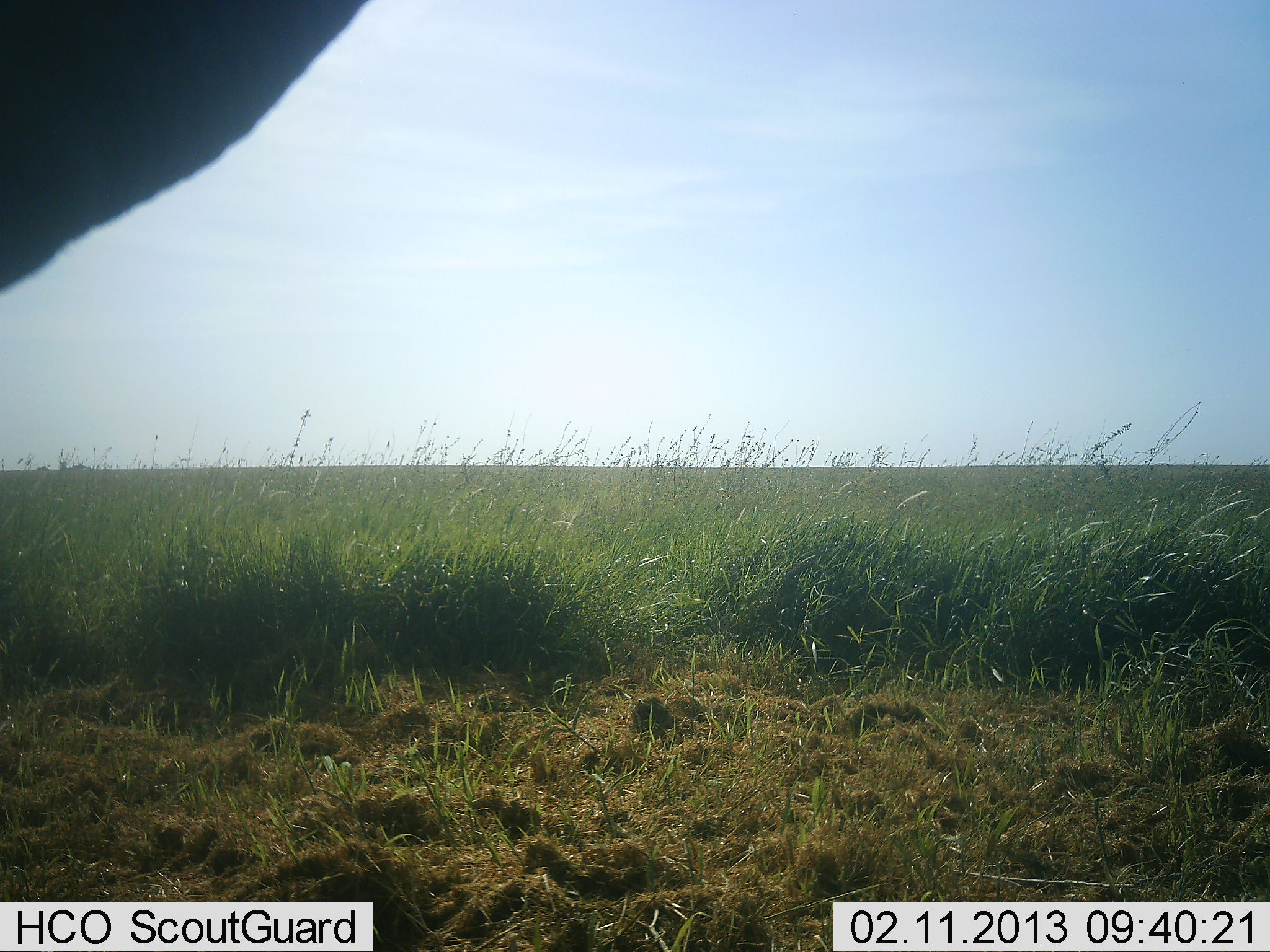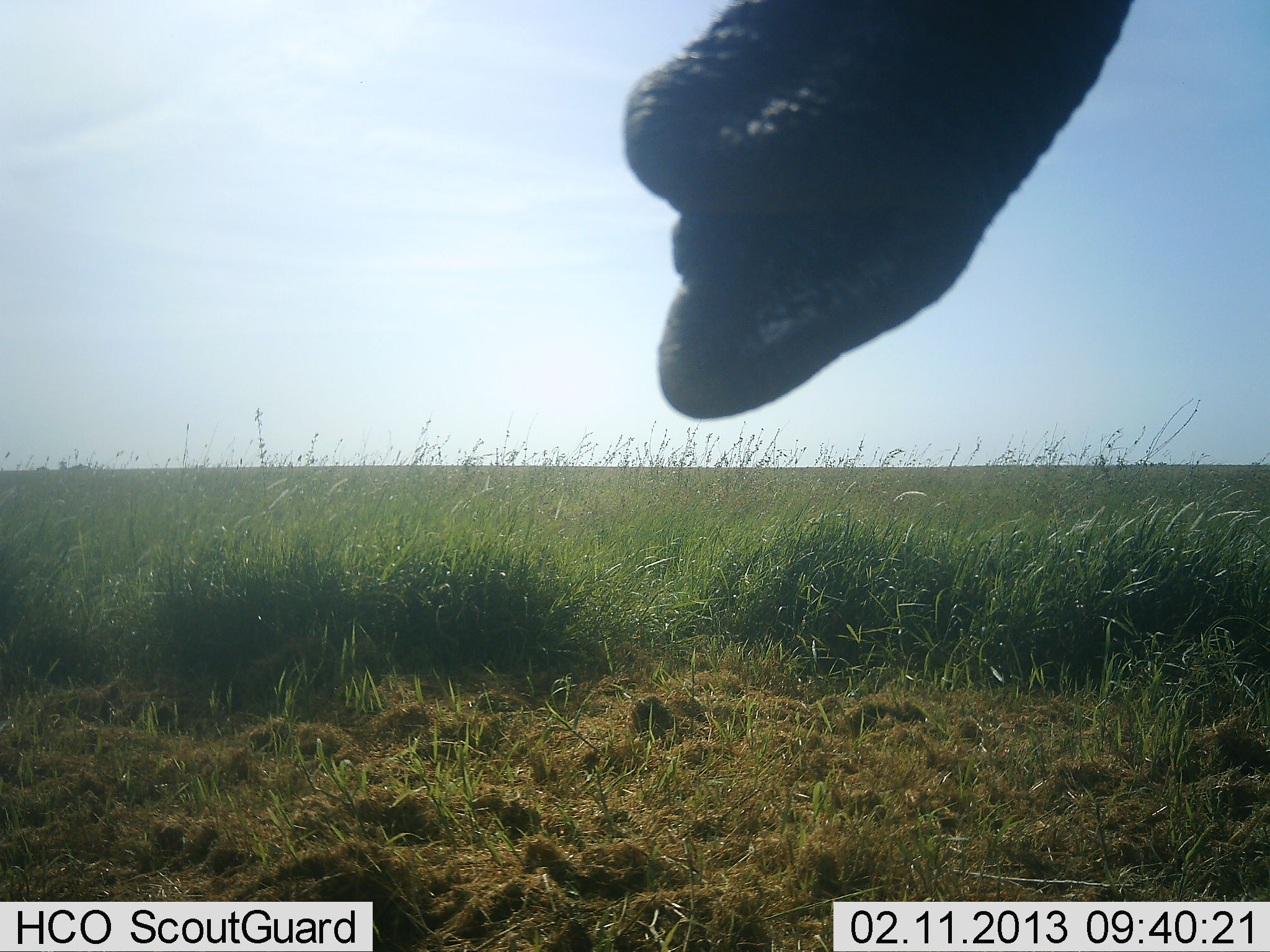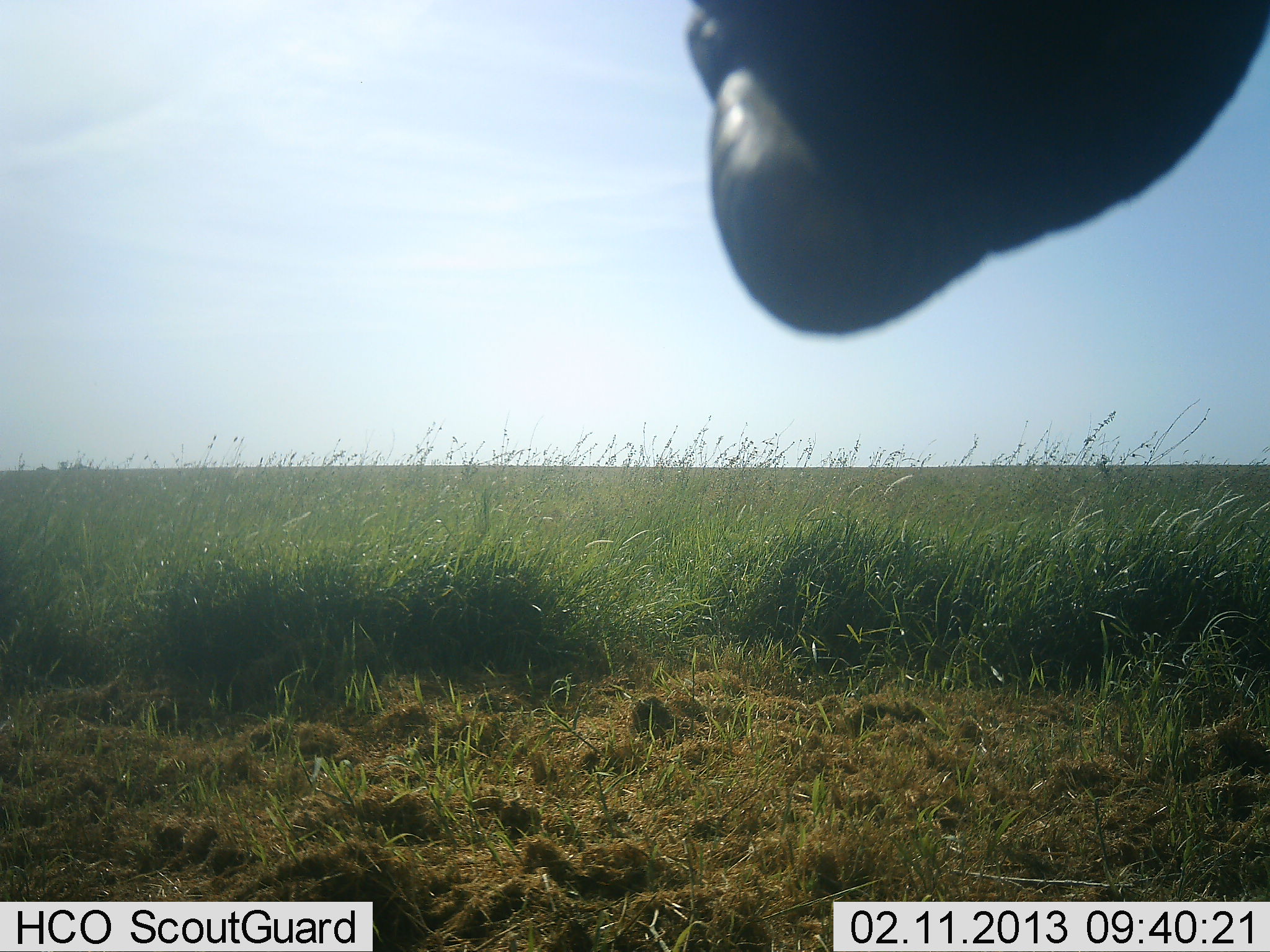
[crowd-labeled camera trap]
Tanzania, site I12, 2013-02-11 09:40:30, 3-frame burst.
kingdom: Animalia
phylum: Chordata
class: Mammalia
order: Proboscidea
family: Elephantidae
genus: Loxodonta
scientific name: Loxodonta africana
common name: african bush elephant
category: elephant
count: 1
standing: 43%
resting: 0%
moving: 43%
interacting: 14%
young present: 0%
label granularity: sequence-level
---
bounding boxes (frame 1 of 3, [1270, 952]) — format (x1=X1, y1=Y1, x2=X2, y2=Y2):
animal: (x1=0, y1=0, x2=367, y2=294)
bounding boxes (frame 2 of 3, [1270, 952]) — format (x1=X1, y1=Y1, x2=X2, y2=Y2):
animal: (x1=620, y1=0, x2=1134, y2=420)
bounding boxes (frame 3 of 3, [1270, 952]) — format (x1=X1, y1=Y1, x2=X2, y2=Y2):
animal: (x1=682, y1=0, x2=1270, y2=339)